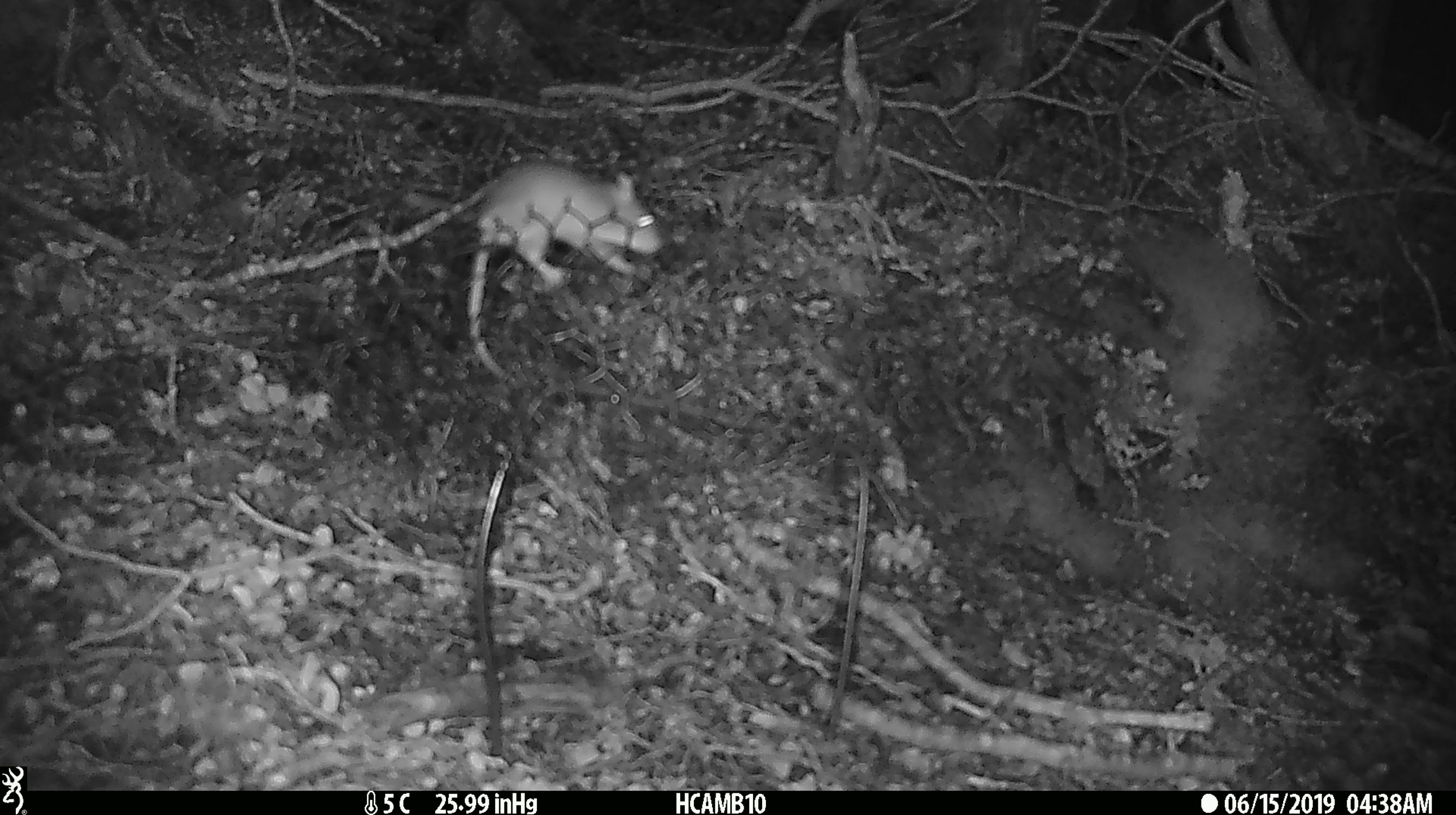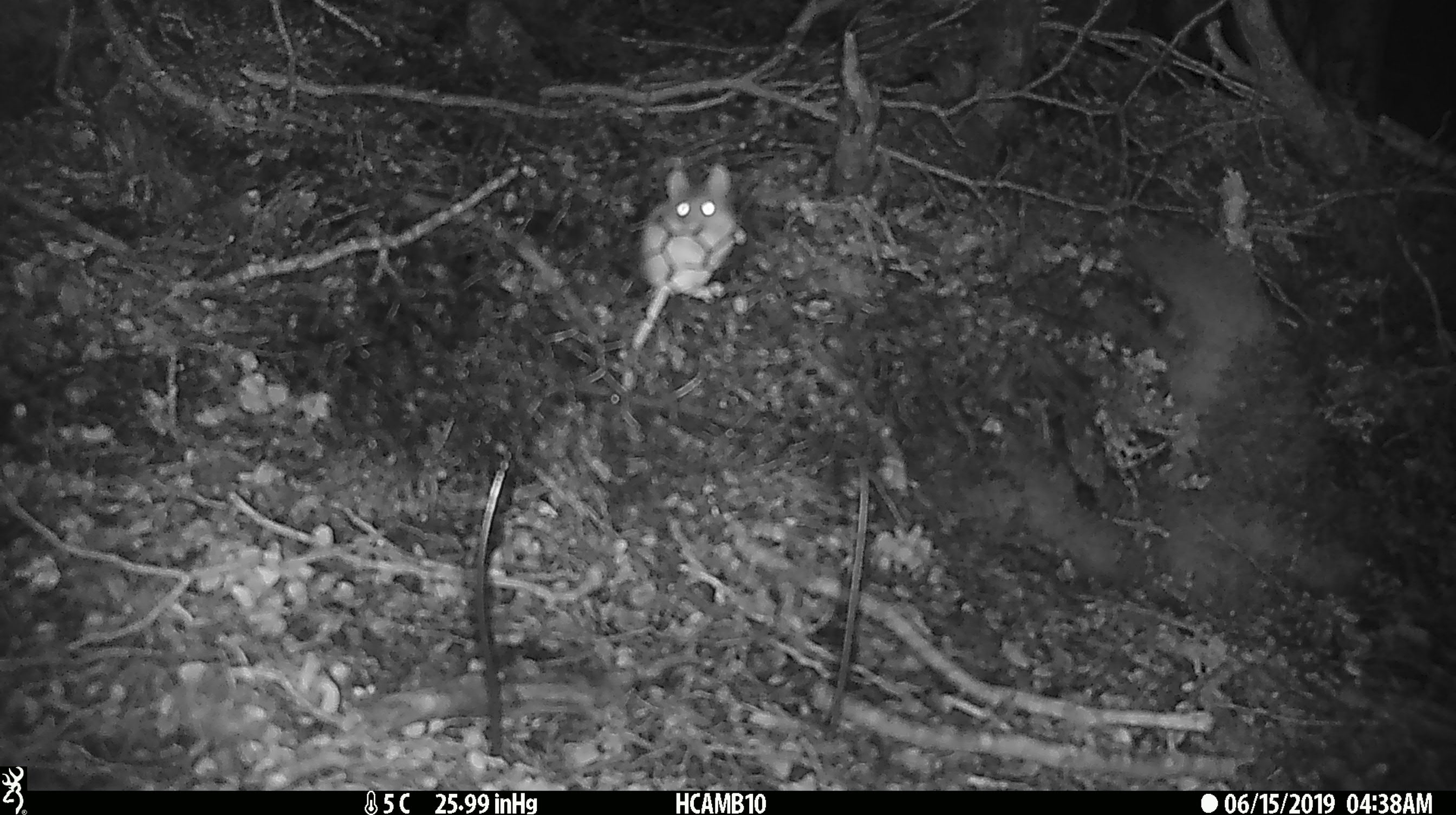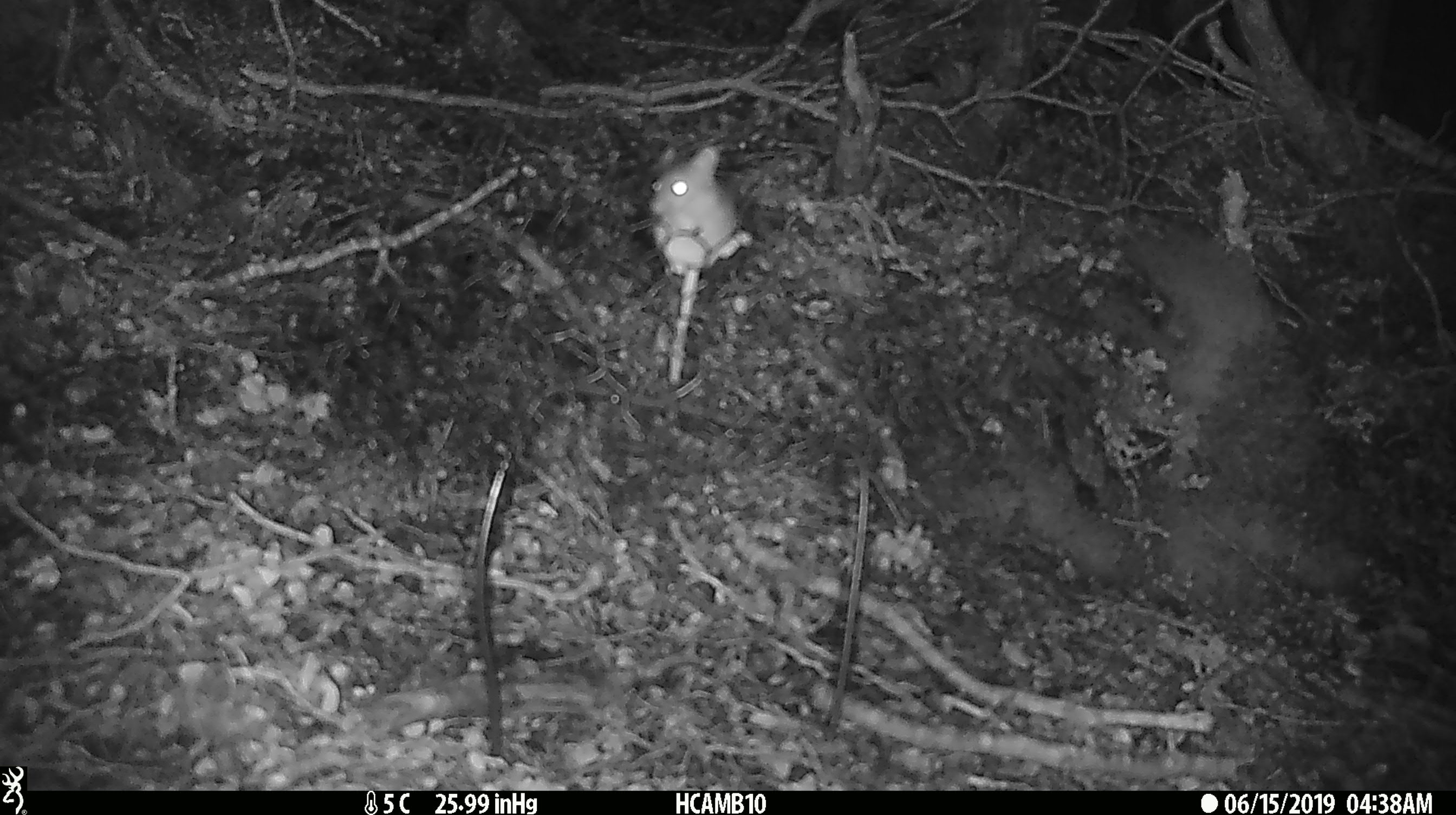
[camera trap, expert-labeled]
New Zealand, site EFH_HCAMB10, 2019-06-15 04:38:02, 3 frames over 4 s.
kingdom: Animalia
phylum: Chordata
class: Mammalia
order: Rodentia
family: Muridae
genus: Mus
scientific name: Mus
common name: mouse